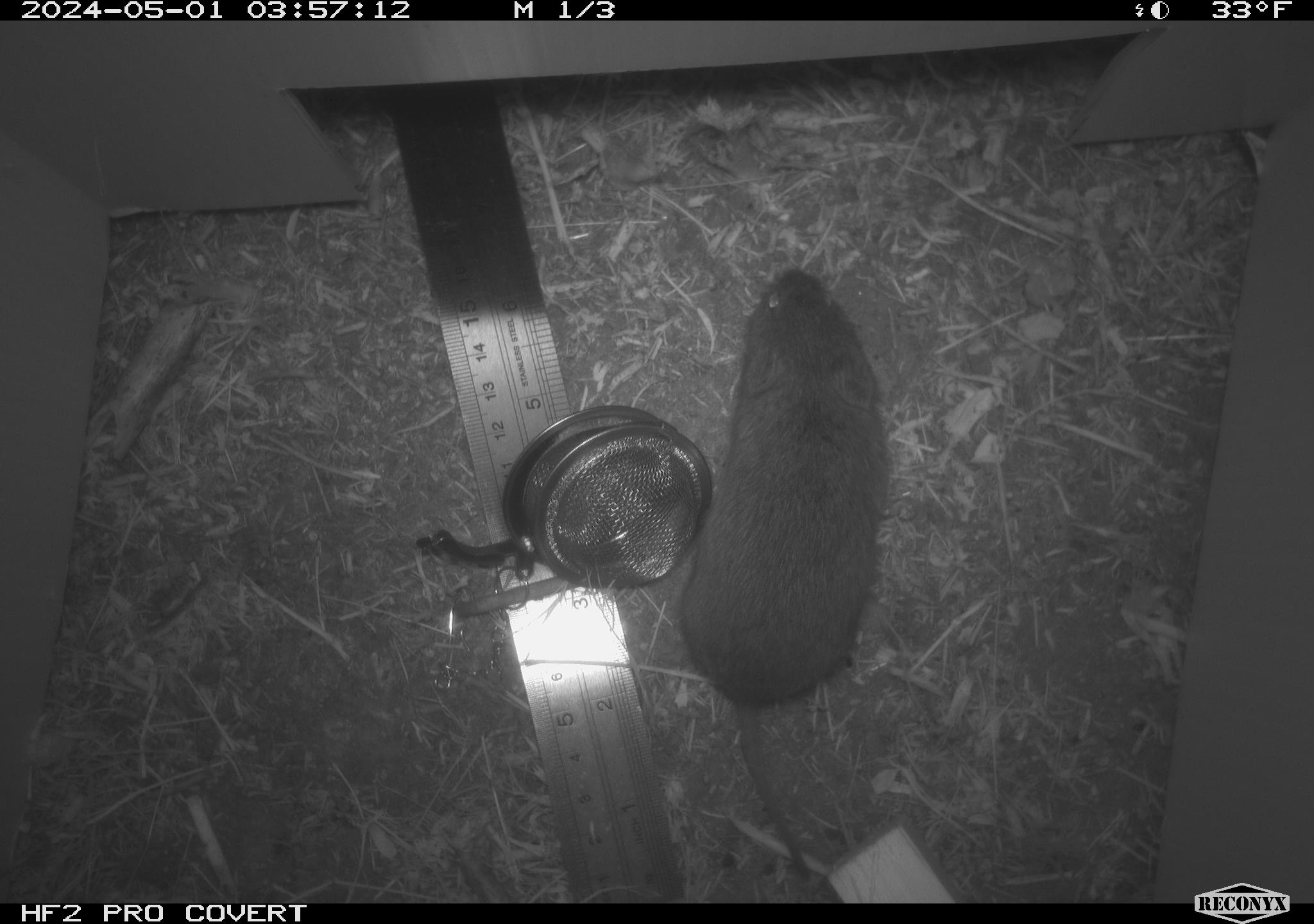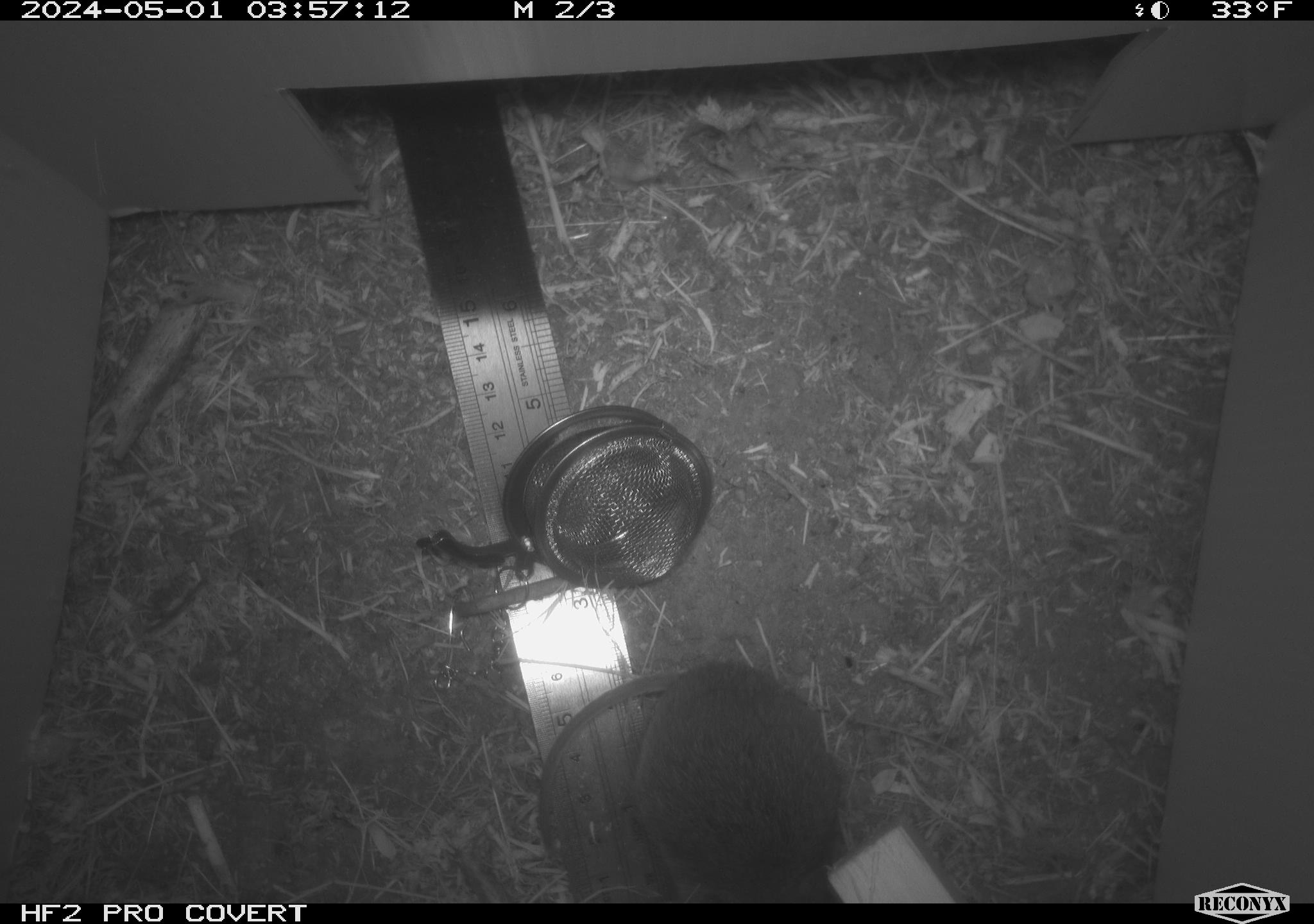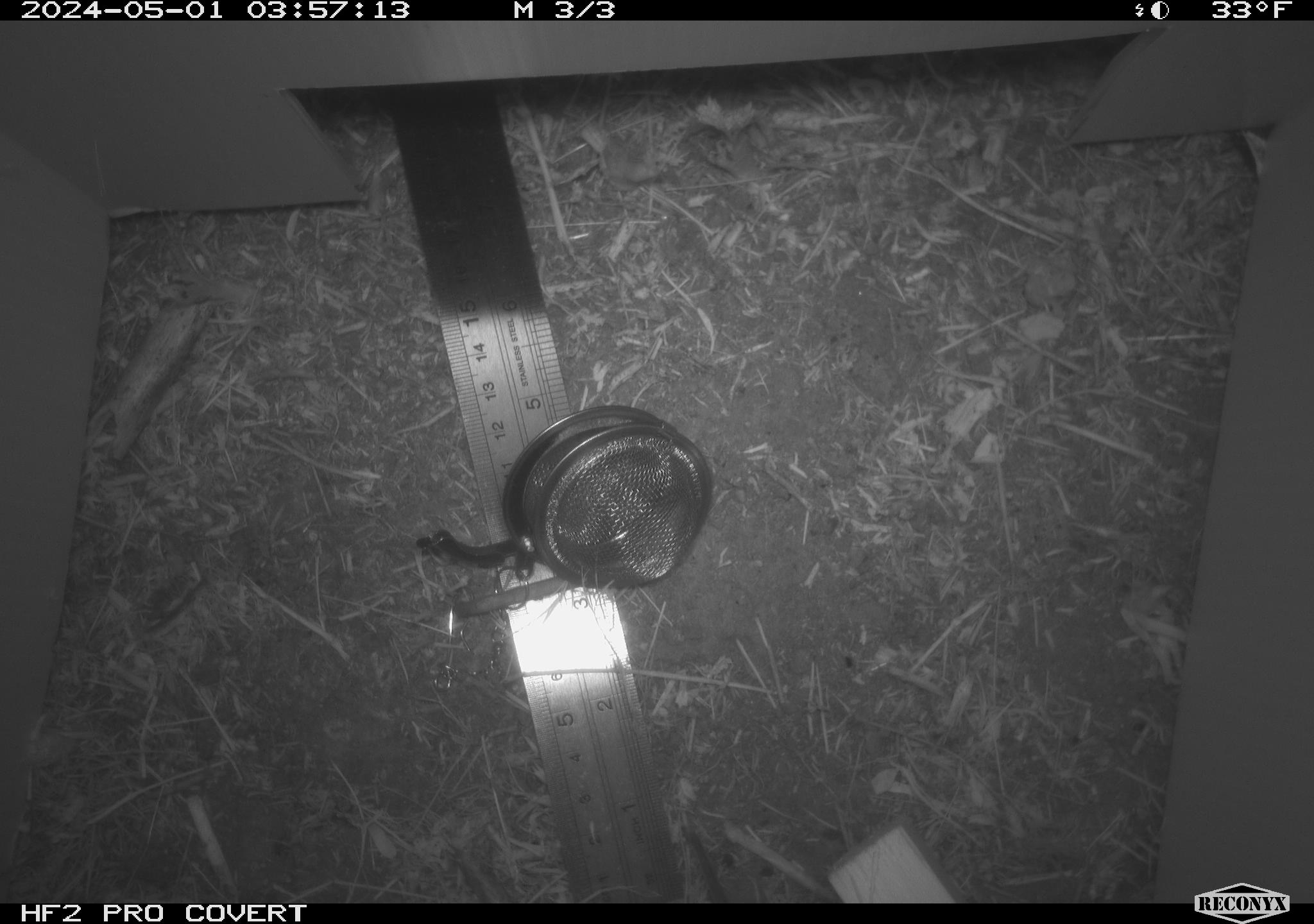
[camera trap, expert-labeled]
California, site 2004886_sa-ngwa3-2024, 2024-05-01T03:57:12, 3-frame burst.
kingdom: Animalia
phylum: Chordata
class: Mammalia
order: Rodentia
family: Cricetidae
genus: Microtus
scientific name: Microtus californicus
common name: california vole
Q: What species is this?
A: California vole (Microtus californicus).